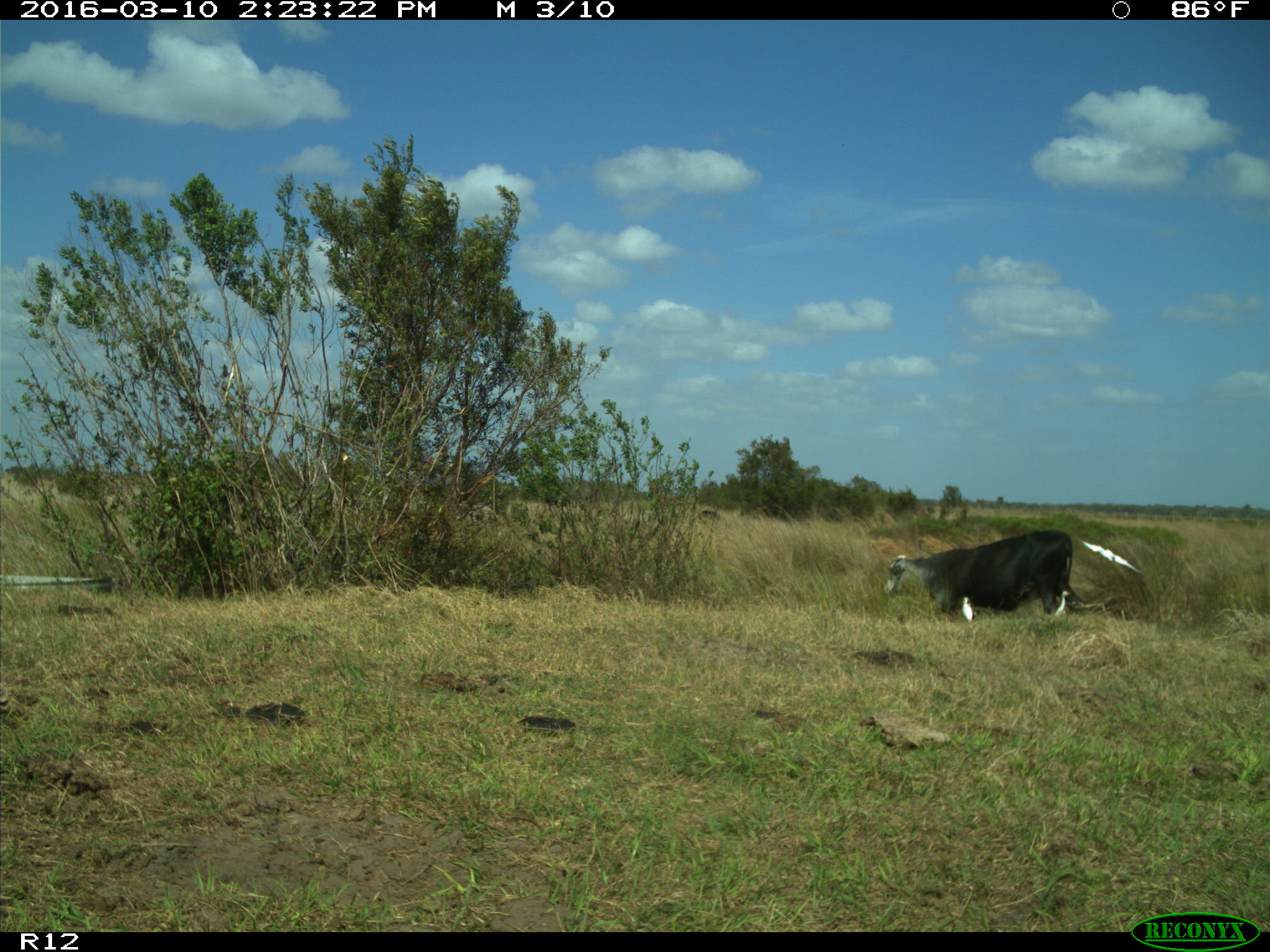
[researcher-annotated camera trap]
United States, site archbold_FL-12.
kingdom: Animalia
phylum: Chordata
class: Mammalia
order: Artiodactyla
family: Bovidae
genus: Bos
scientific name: Bos taurus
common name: domestic cow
Bos taurus (domestic cow).